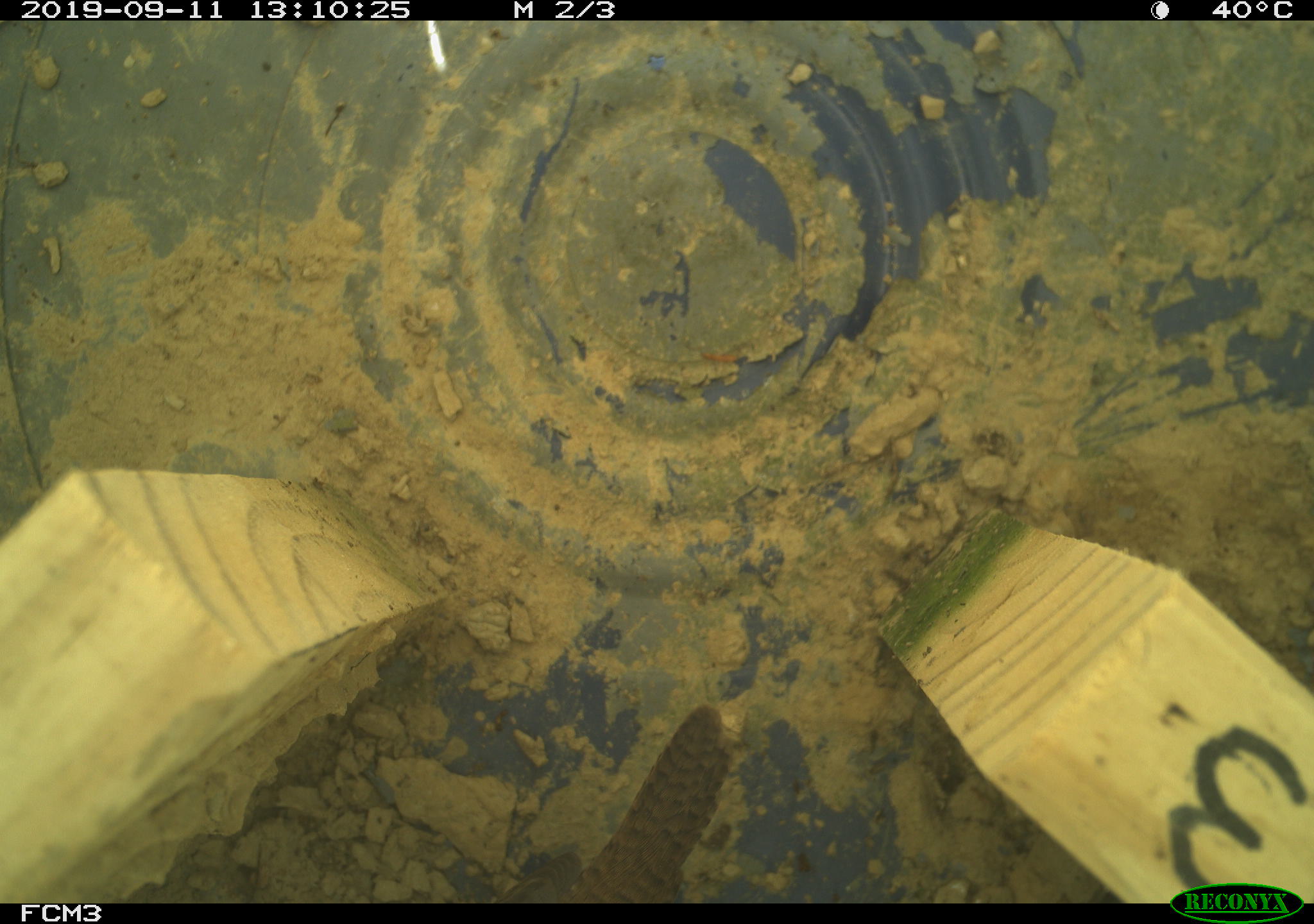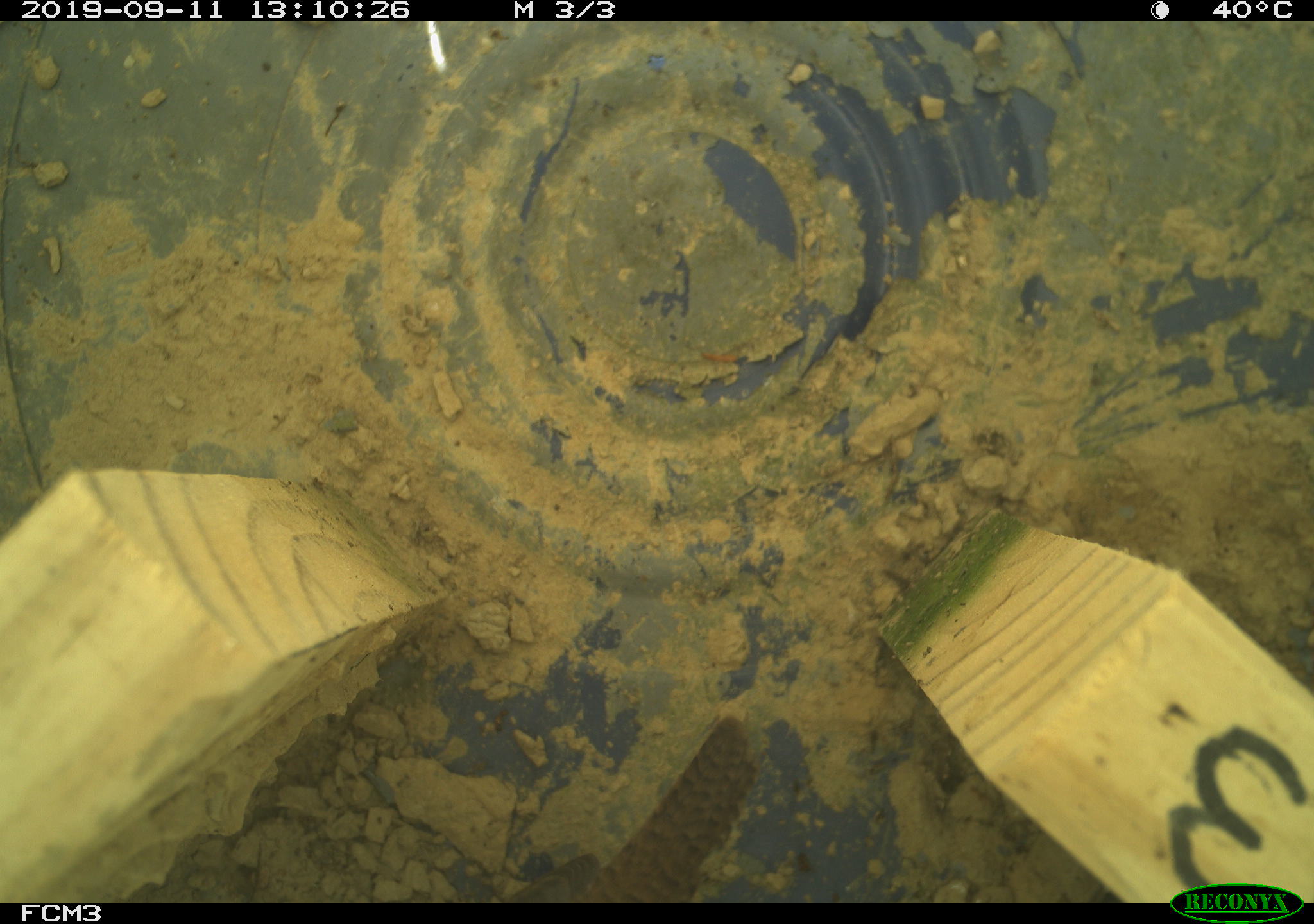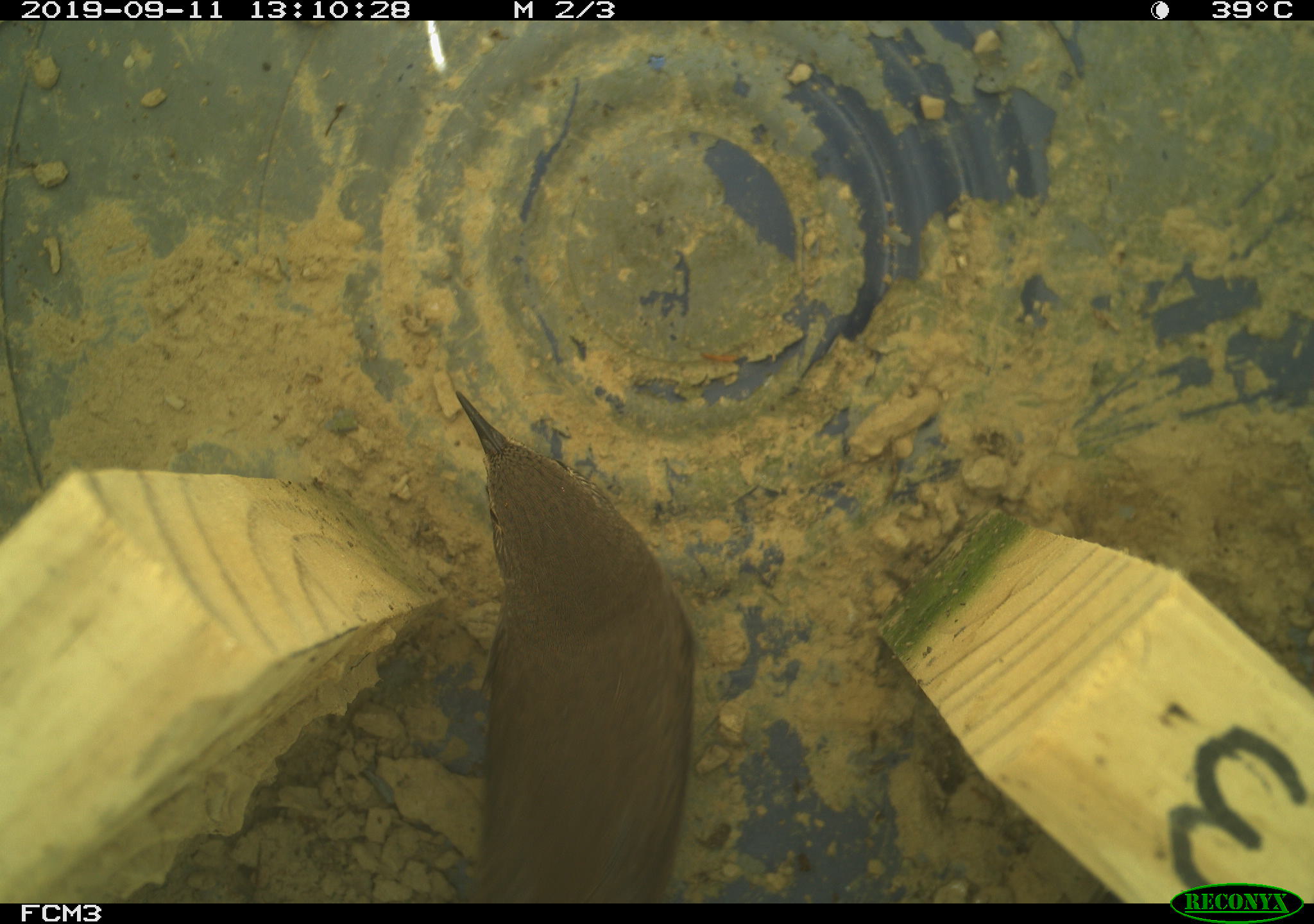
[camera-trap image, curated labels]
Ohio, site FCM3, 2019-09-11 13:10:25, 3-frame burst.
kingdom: Animalia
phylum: Chordata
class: Aves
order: Passeriformes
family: Troglodytidae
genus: Troglodytes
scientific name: Troglodytes aedon aedon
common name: northern house wren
Northern house wren (Troglodytes aedon aedon).